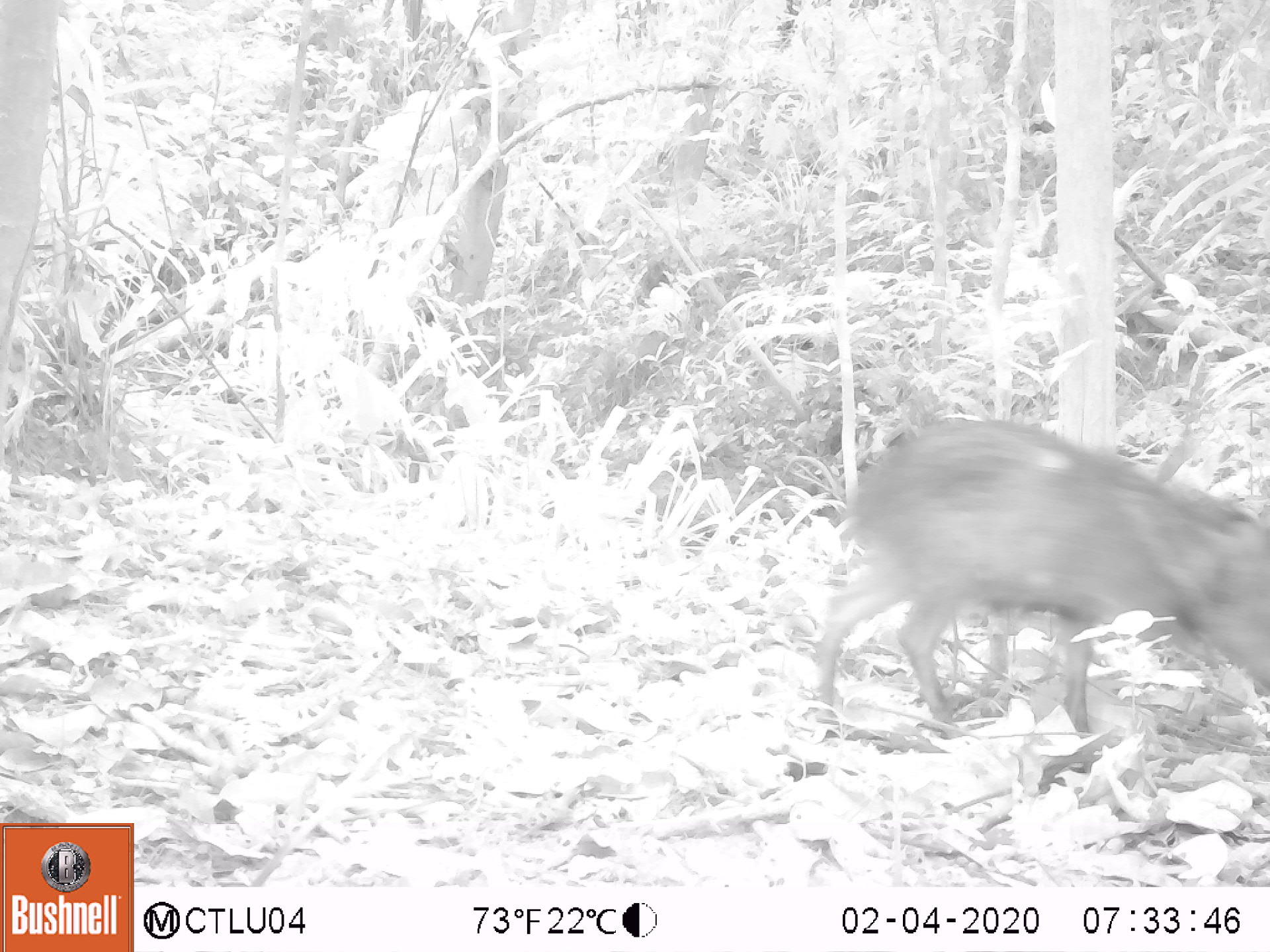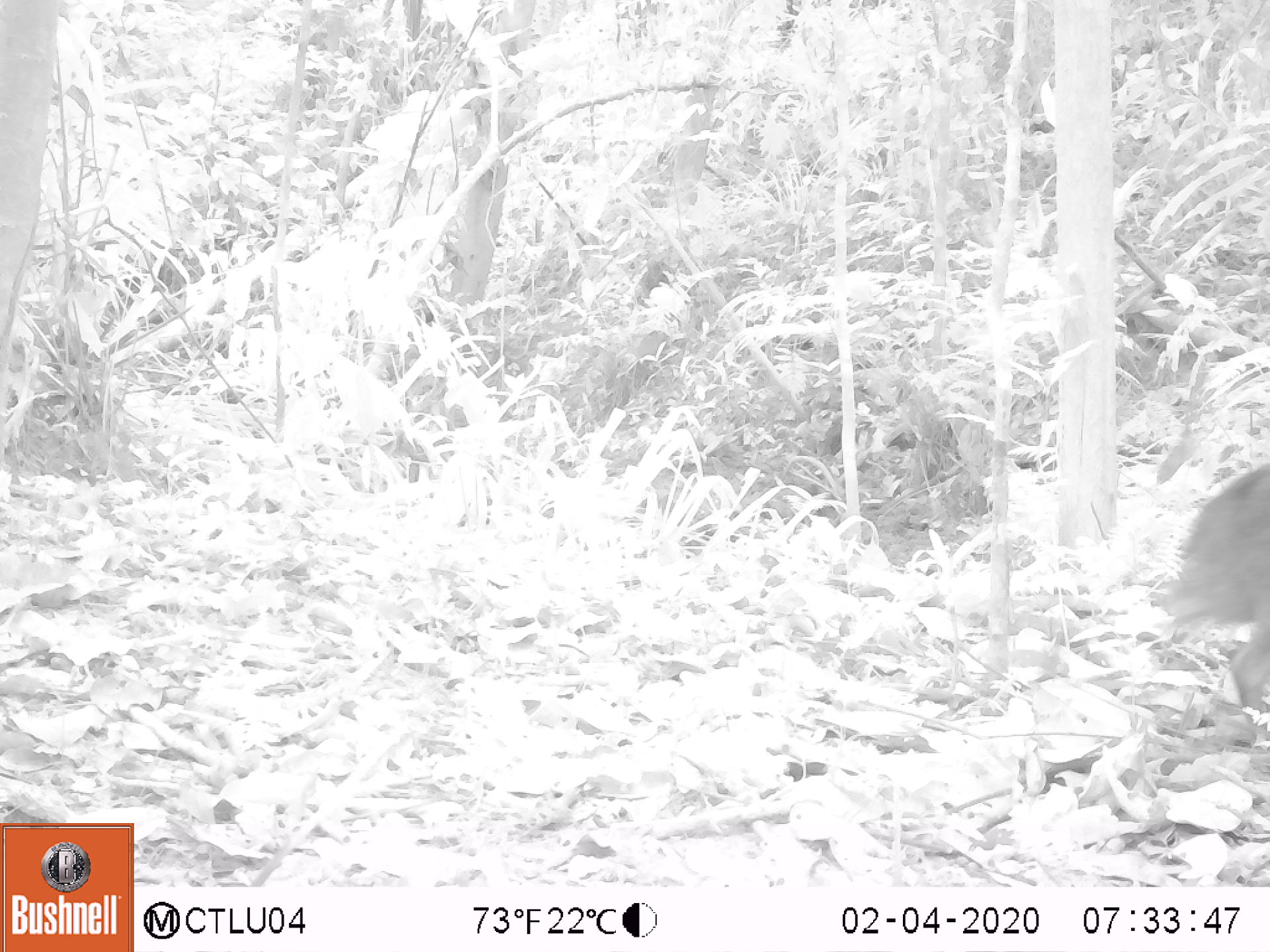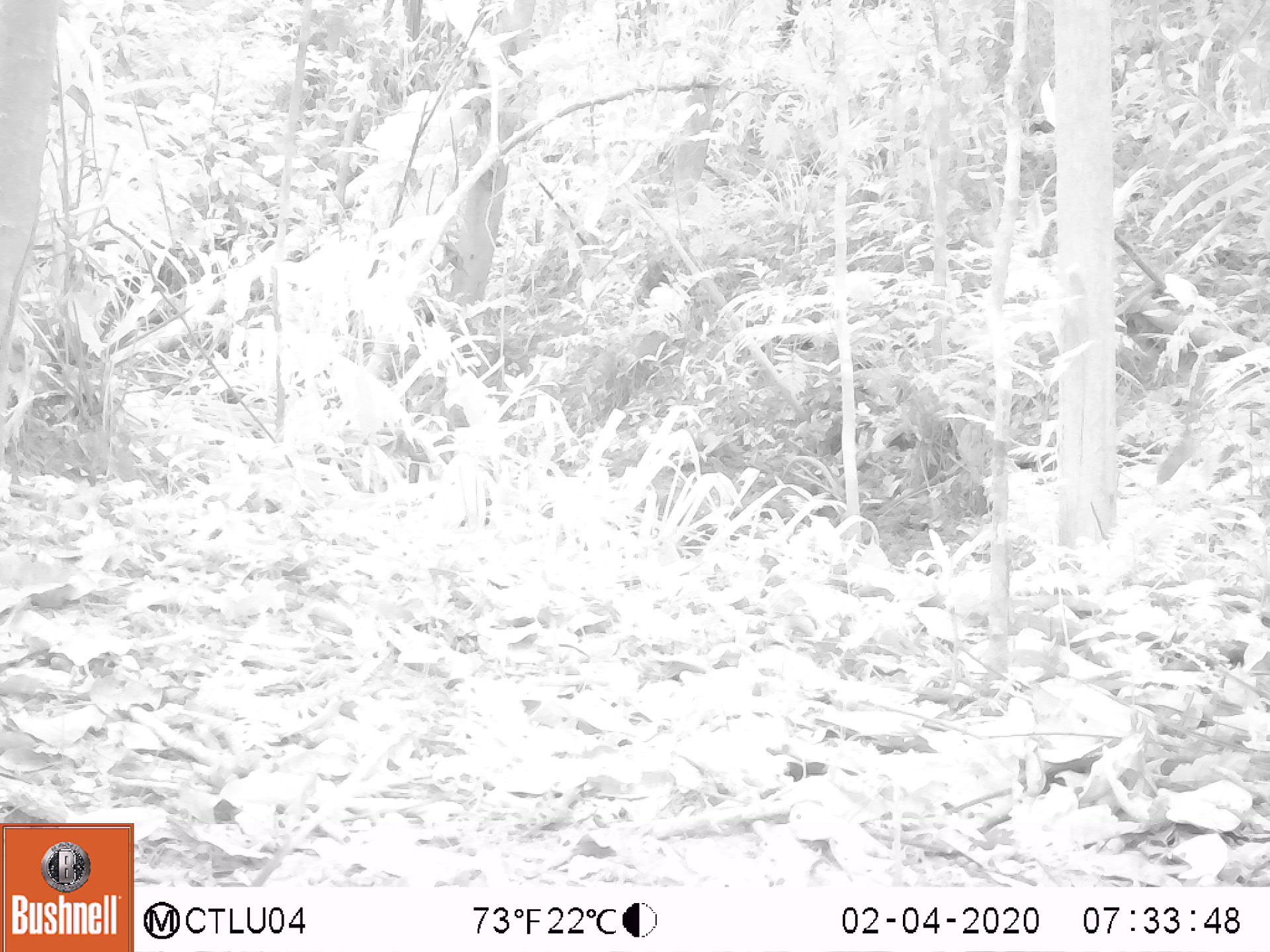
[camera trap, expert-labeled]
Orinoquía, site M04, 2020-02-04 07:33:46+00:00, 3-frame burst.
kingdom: Animalia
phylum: Chordata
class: Mammalia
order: Artiodactyla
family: Tayassuidae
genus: Pecari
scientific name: Pecari tajacu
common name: collared peccary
Collared peccary (Pecari tajacu).